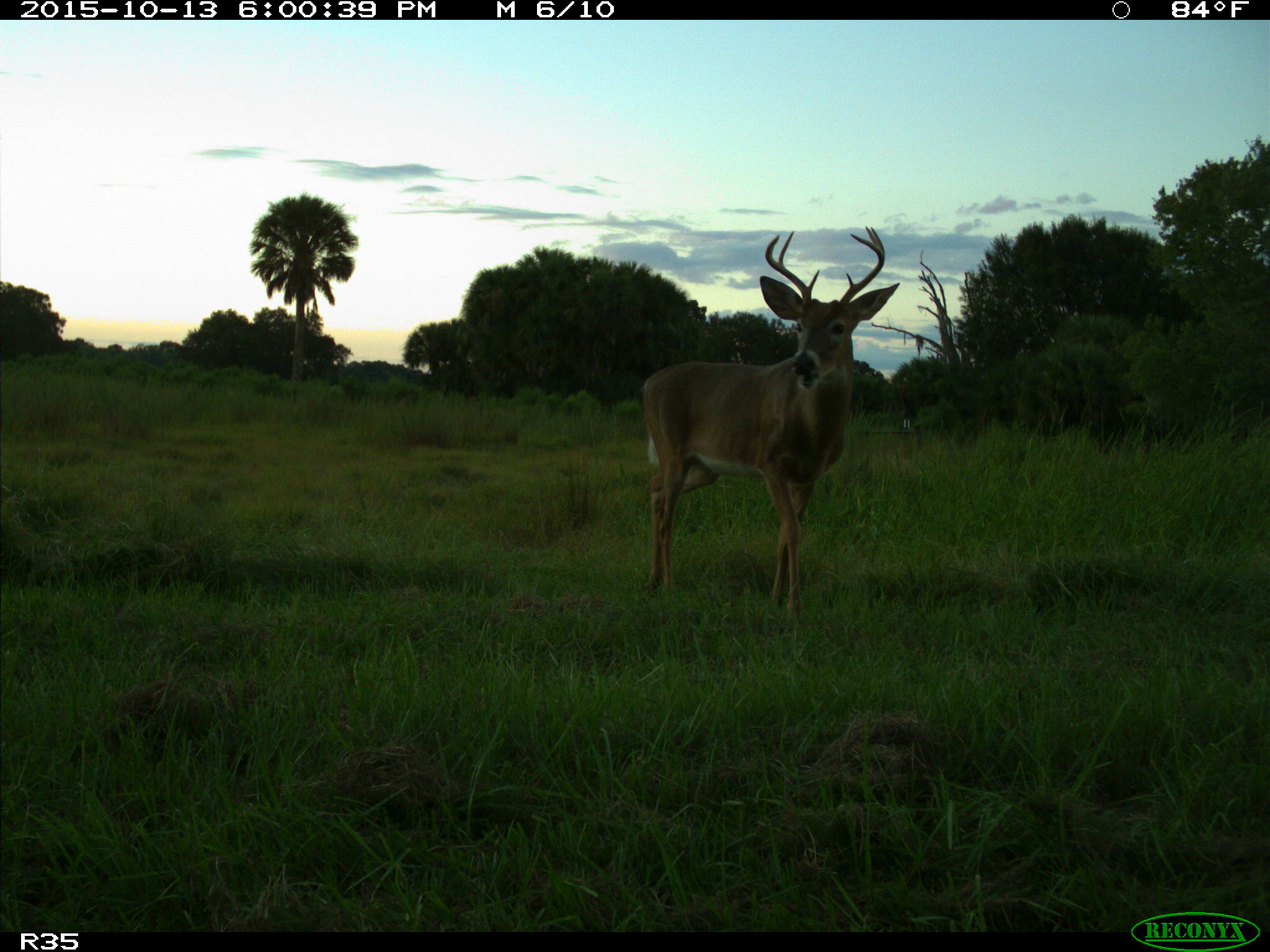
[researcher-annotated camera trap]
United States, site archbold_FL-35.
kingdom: Animalia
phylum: Chordata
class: Mammalia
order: Artiodactyla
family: Cervidae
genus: Odocoileus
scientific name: Odocoileus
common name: deer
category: unidentified deer